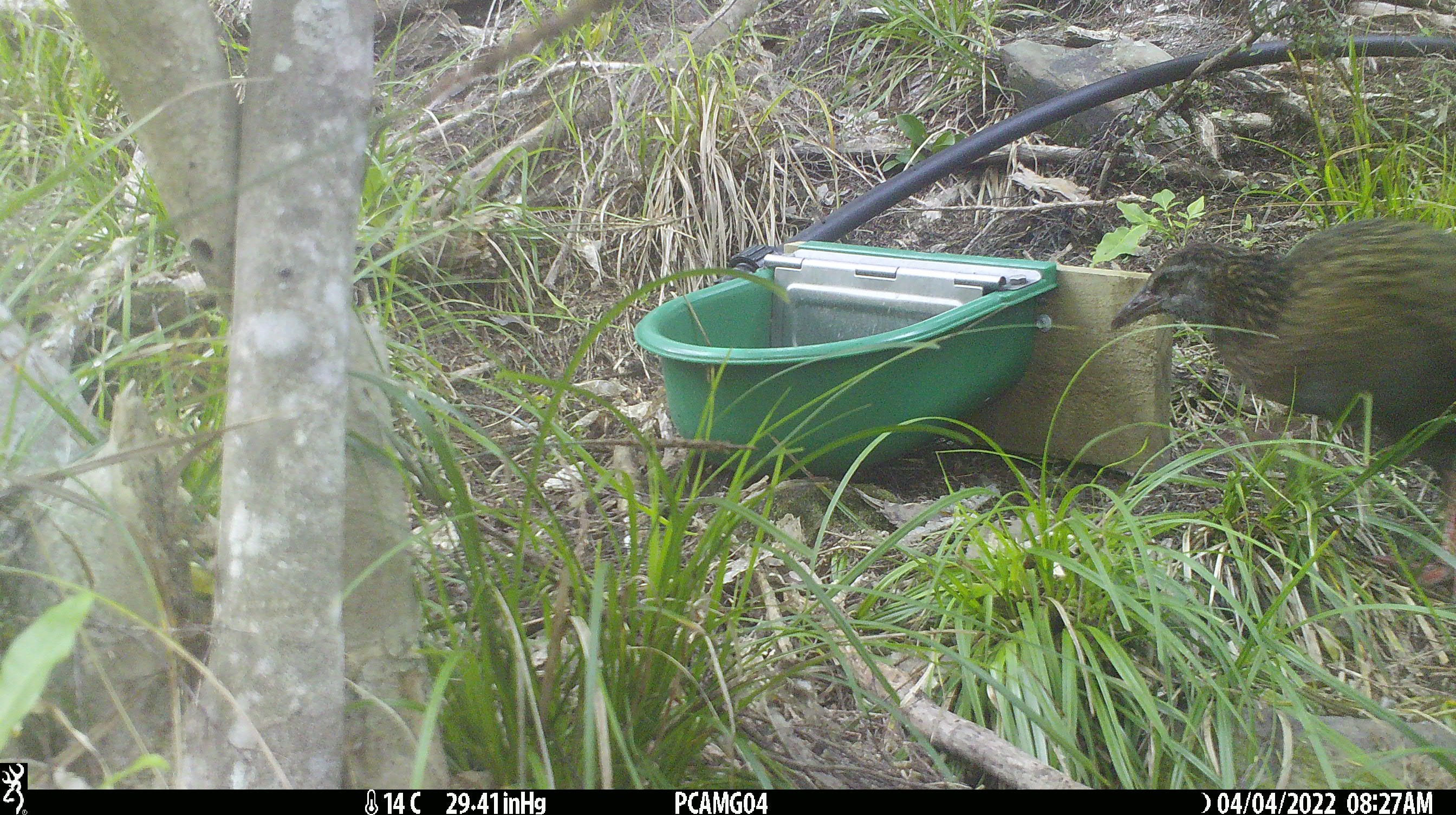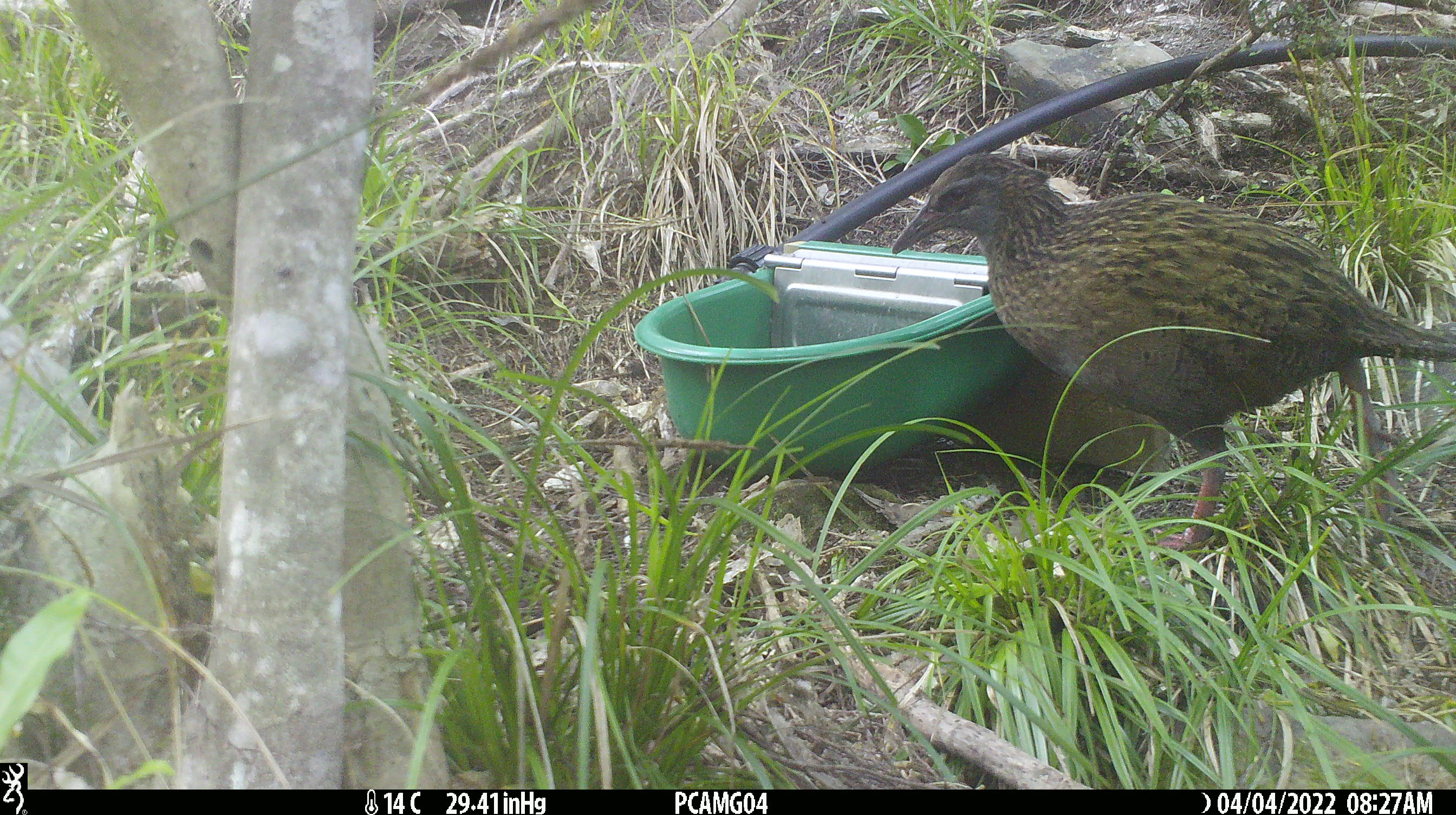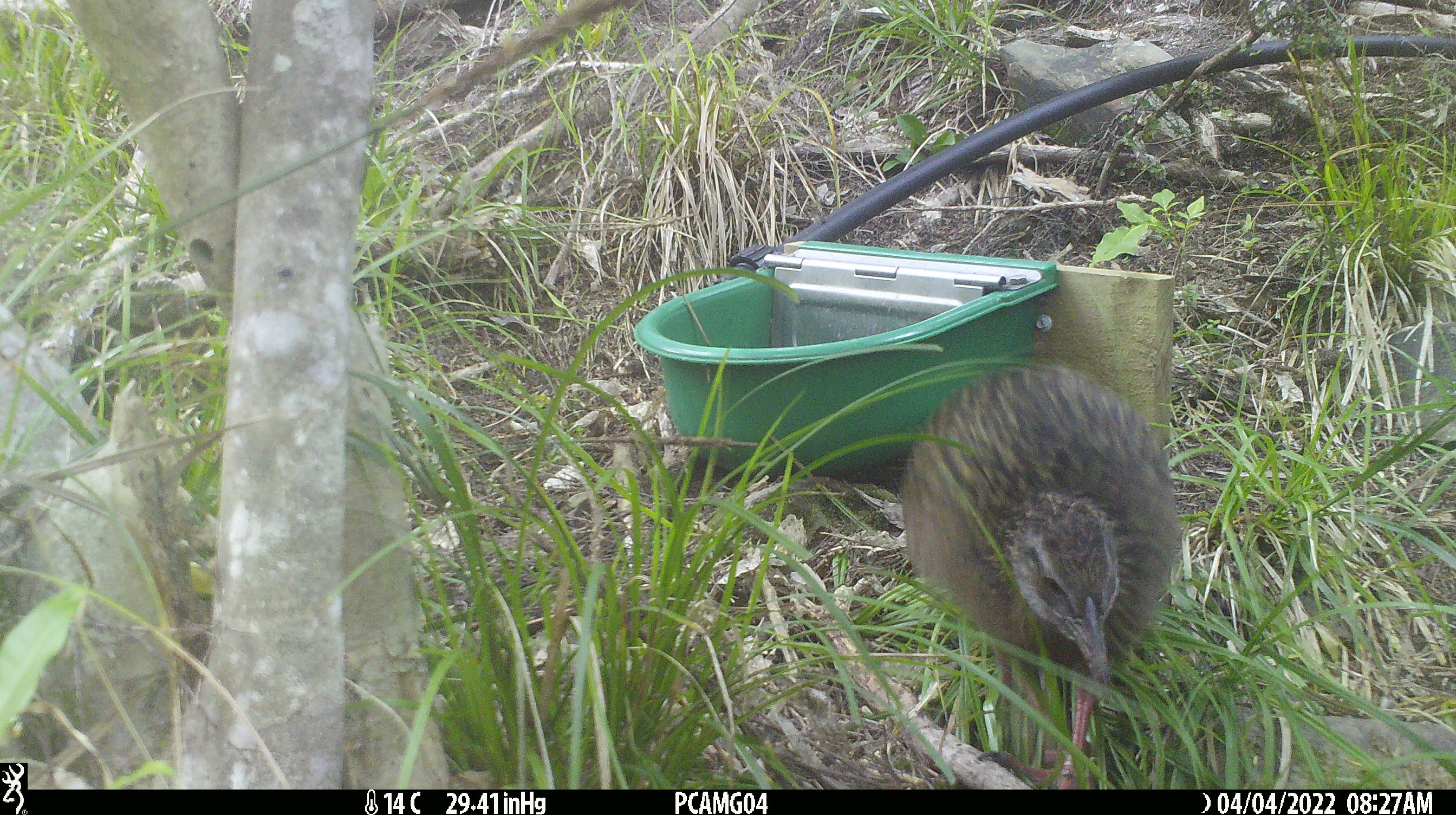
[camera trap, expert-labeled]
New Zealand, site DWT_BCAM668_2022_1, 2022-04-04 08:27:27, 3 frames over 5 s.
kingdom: Animalia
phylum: Chordata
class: Aves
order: Gruiformes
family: Rallidae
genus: Gallirallus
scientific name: Gallirallus australis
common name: weka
Weka (Gallirallus australis).